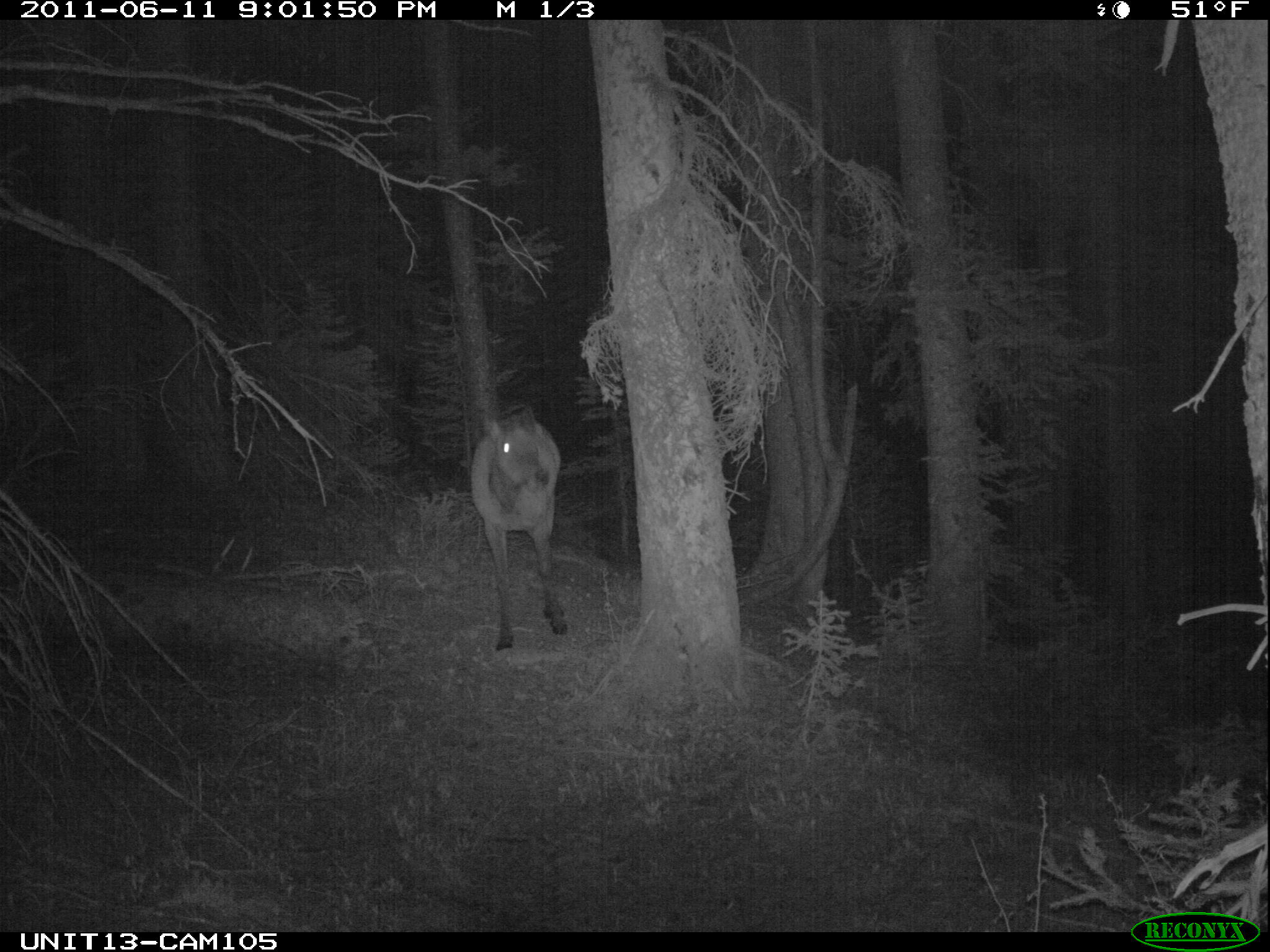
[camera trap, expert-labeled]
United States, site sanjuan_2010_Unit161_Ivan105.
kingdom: Animalia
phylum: Chordata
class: Mammalia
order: Artiodactyla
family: Cervidae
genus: Cervus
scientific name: Cervus elaphus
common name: red deer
Cervus elaphus (red deer).